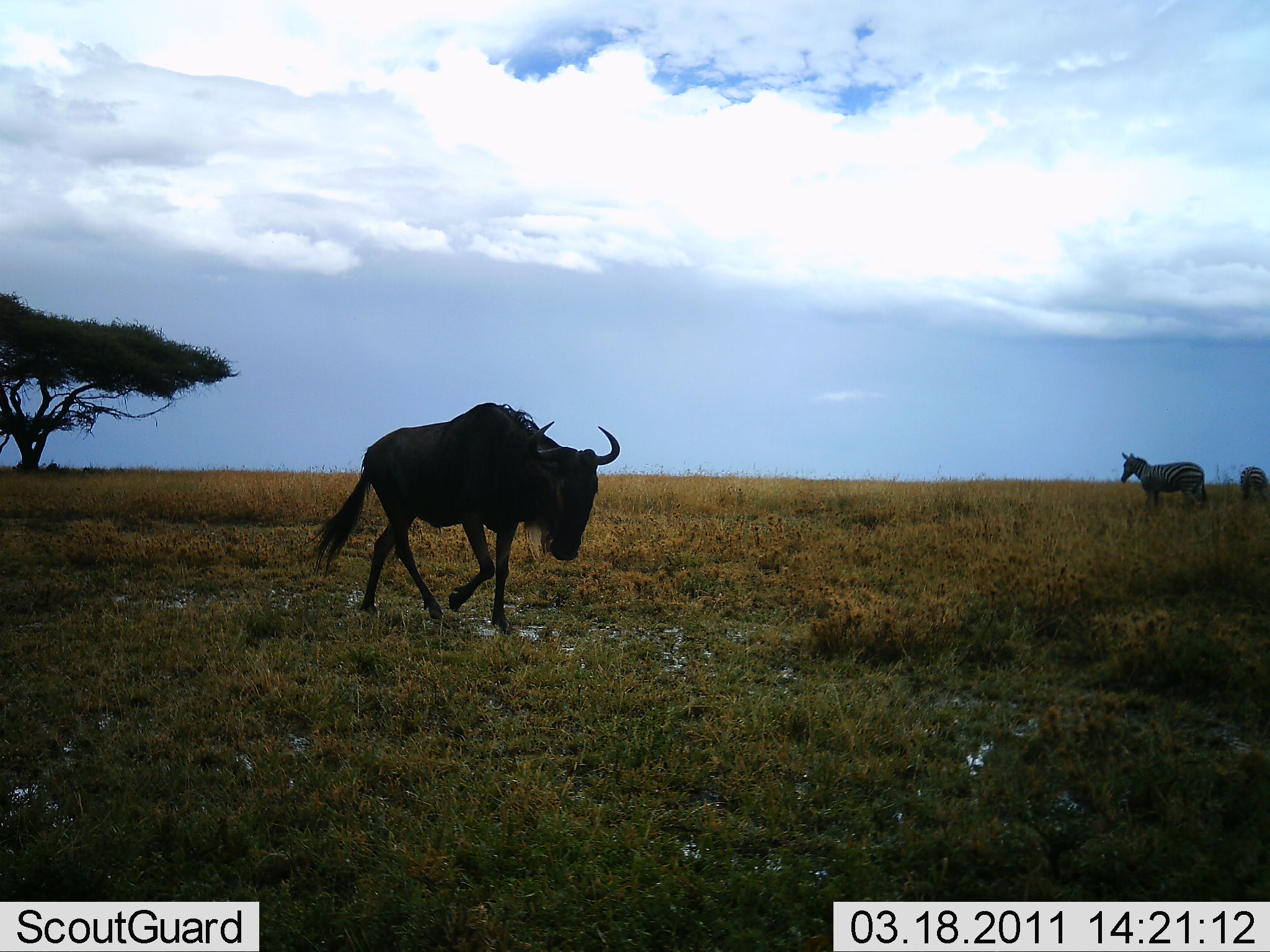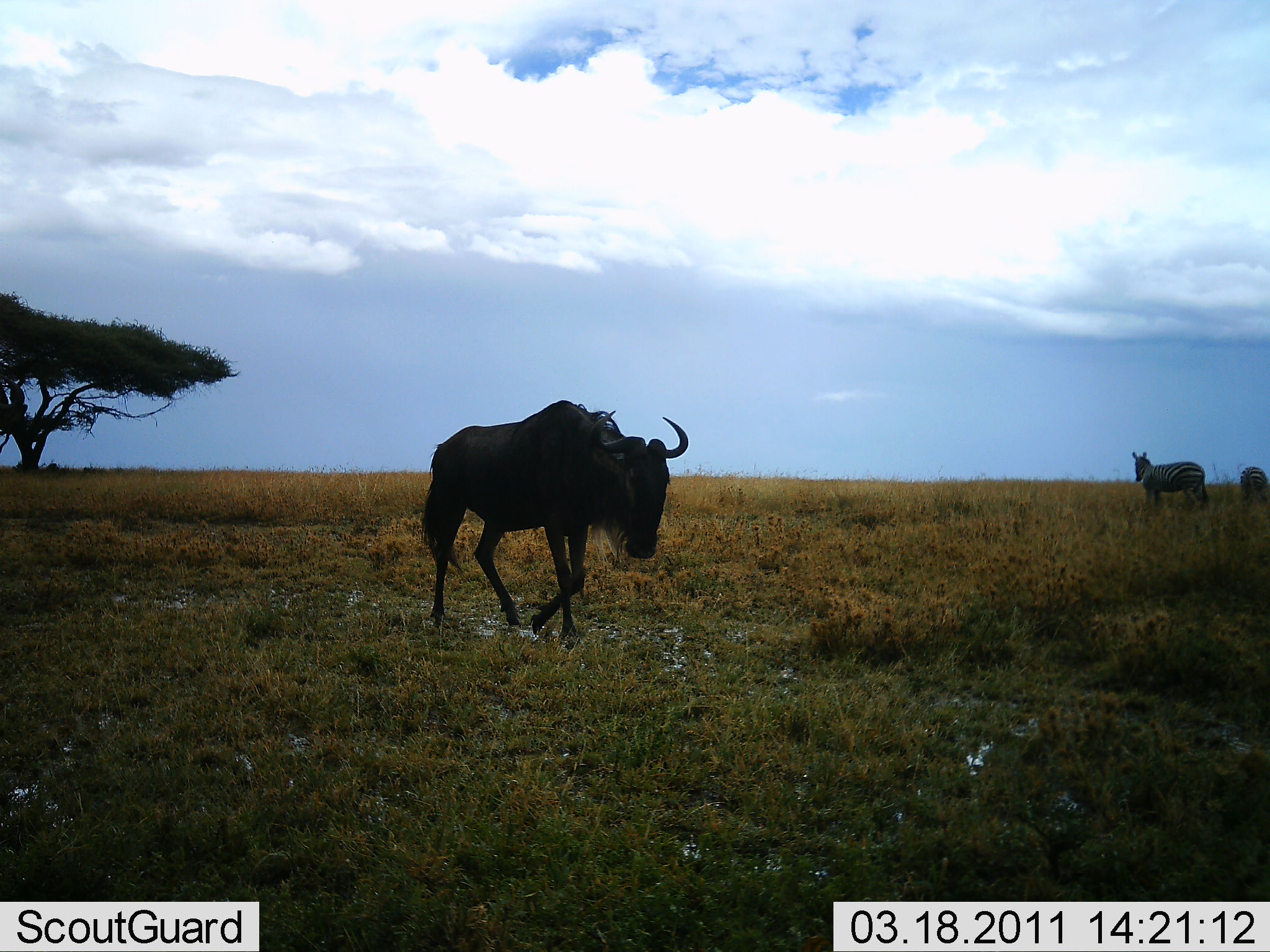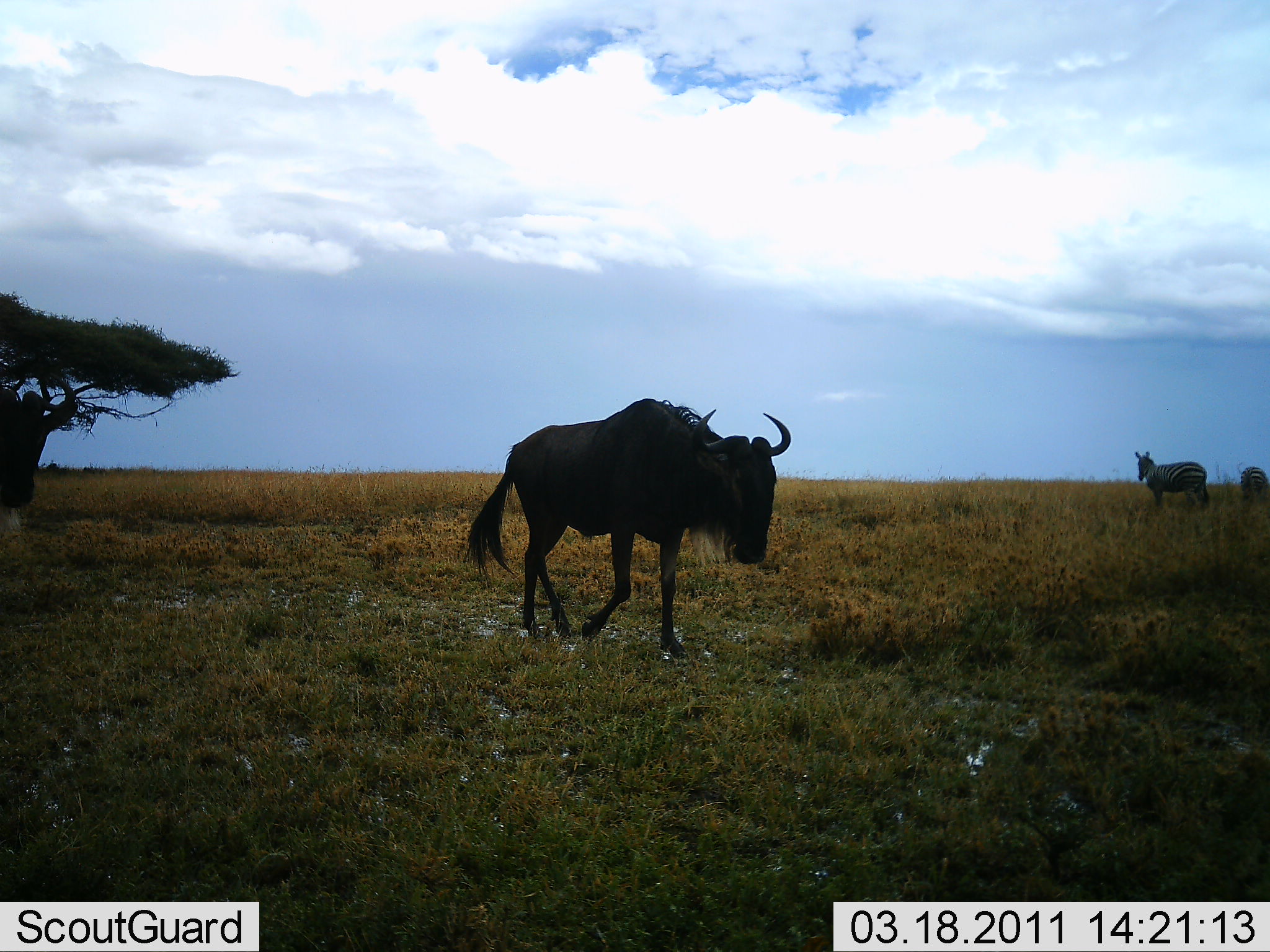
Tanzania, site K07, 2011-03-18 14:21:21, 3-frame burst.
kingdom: Animalia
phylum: Chordata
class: Mammalia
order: Artiodactyla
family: Bovidae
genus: Connochaetes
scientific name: Connochaetes taurinus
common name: blue wildebeest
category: wildebeest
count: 2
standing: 8%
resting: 0%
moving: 100%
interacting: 0%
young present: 0%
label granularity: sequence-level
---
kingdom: Animalia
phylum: Chordata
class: Mammalia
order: Perissodactyla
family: Equidae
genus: Equus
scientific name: Equus quagga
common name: plains zebra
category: zebra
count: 2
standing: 100%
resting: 0%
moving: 0%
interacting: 0%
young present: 0%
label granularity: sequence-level